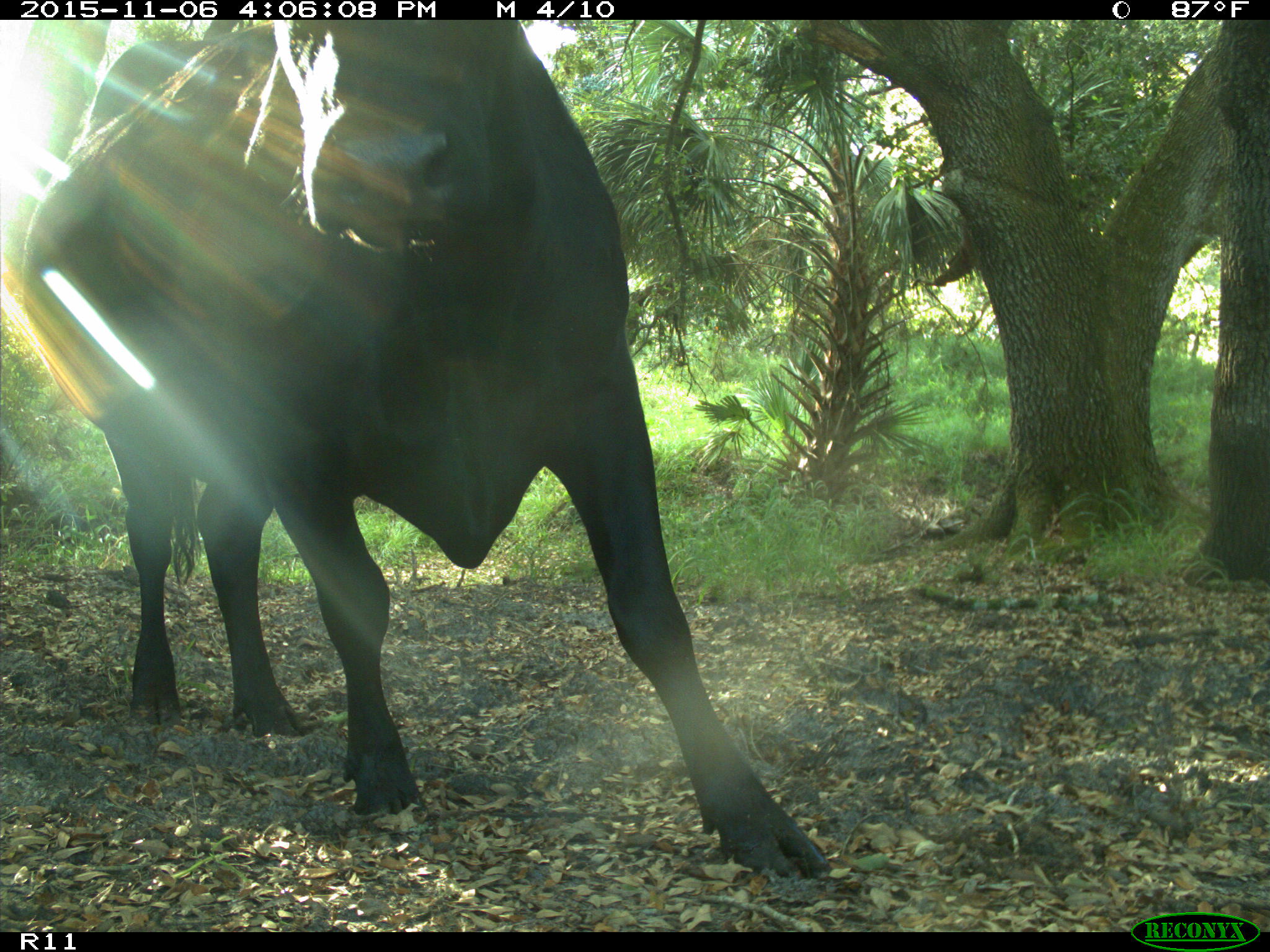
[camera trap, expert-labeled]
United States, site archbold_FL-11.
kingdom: Animalia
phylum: Chordata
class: Mammalia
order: Artiodactyla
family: Bovidae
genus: Bos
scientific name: Bos taurus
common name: domestic cow